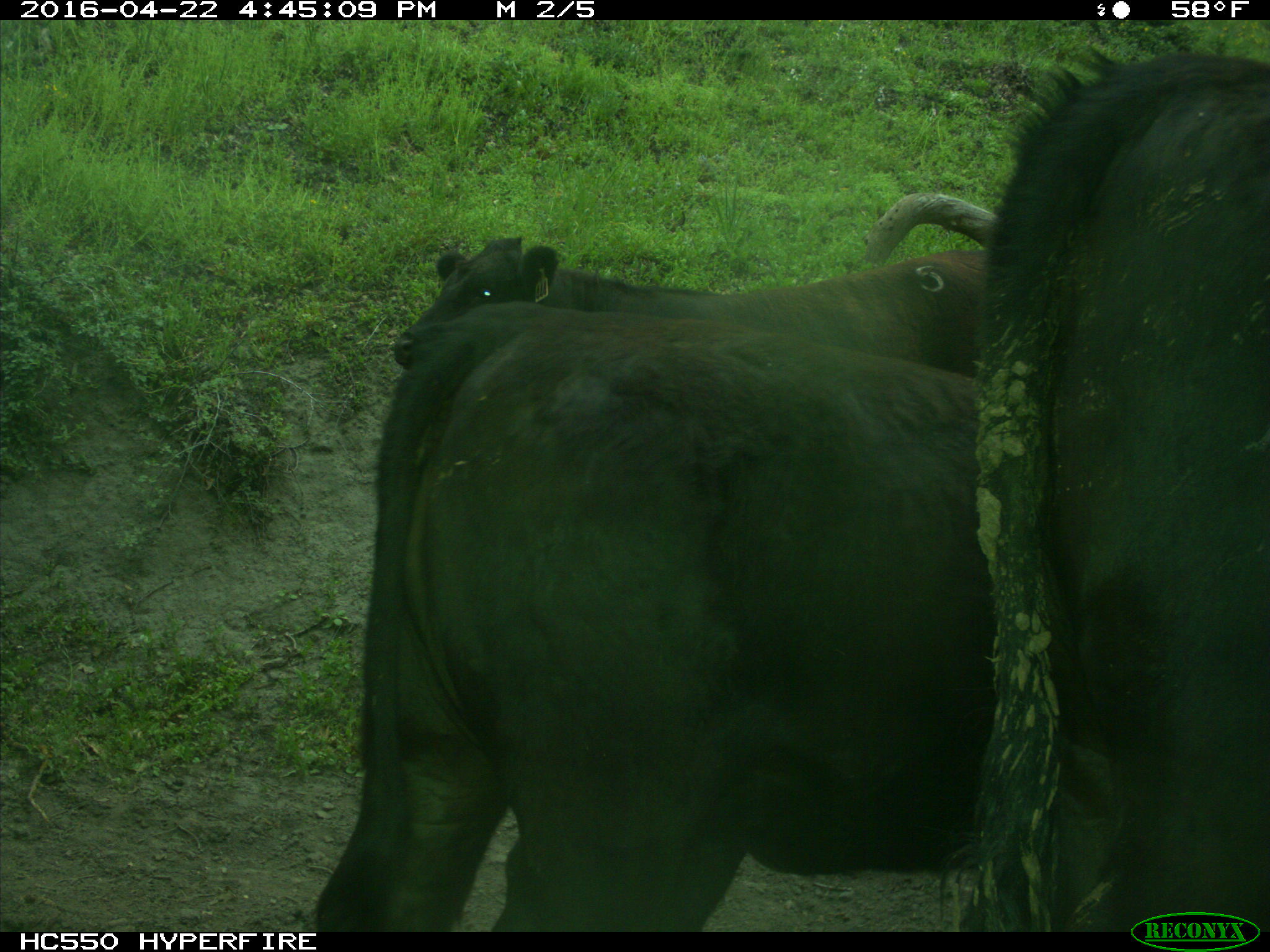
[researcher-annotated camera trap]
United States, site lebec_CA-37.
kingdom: Animalia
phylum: Chordata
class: Mammalia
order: Artiodactyla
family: Bovidae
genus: Bos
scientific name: Bos taurus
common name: domestic cow